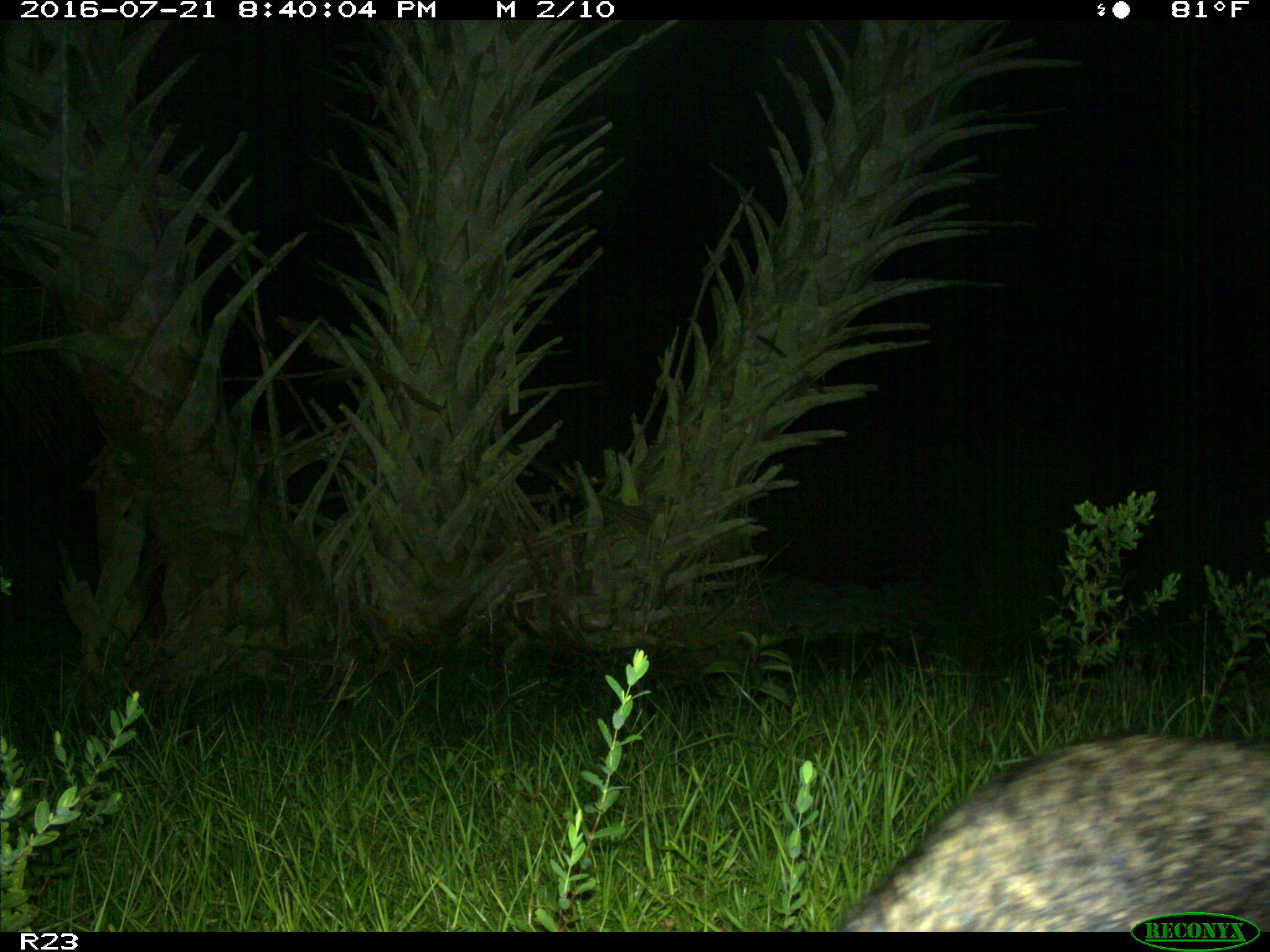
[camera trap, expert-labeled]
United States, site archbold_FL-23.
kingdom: Animalia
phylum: Chordata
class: Mammalia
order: Carnivora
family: Procyonidae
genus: Procyon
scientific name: Procyon lotor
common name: common raccoon